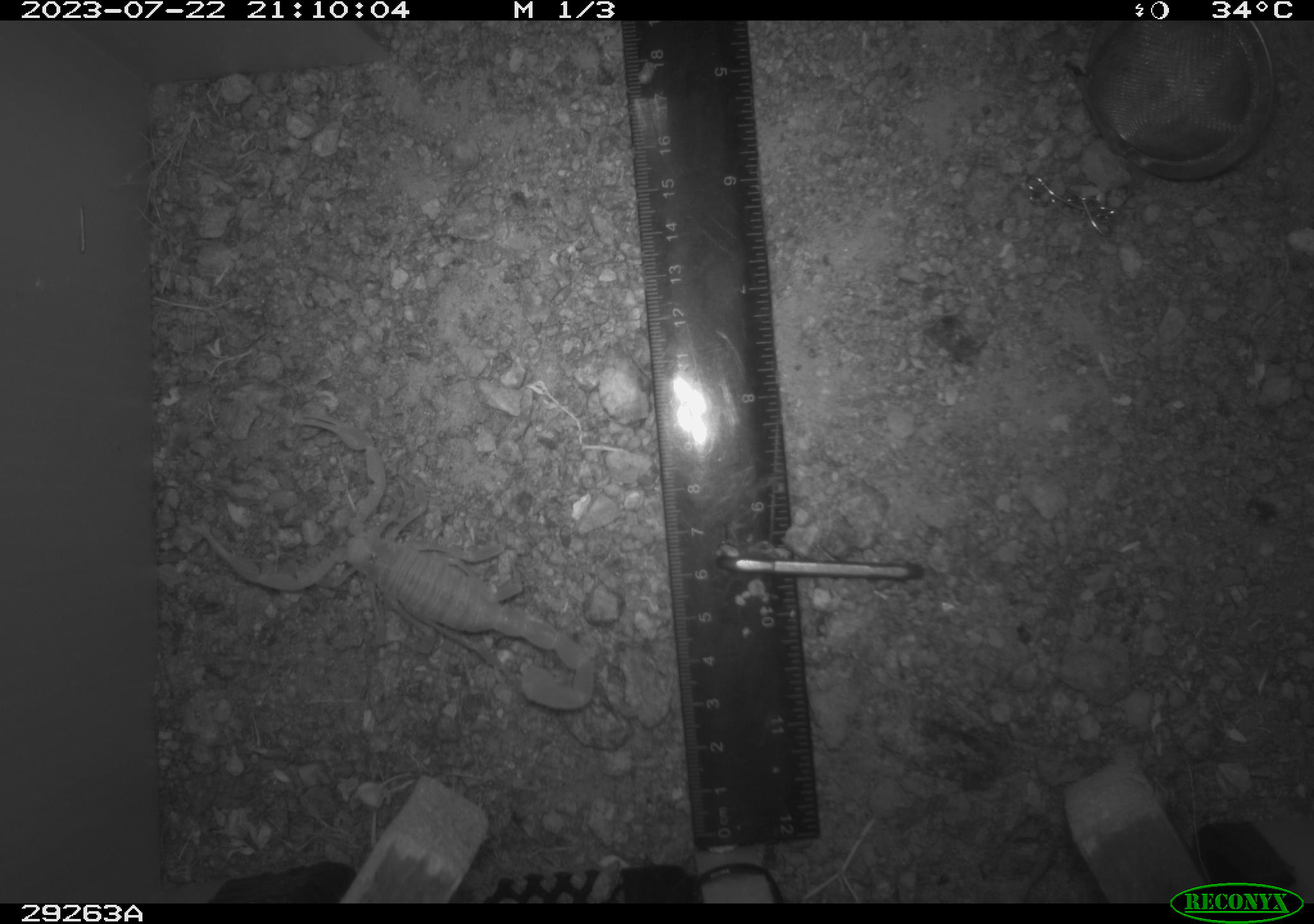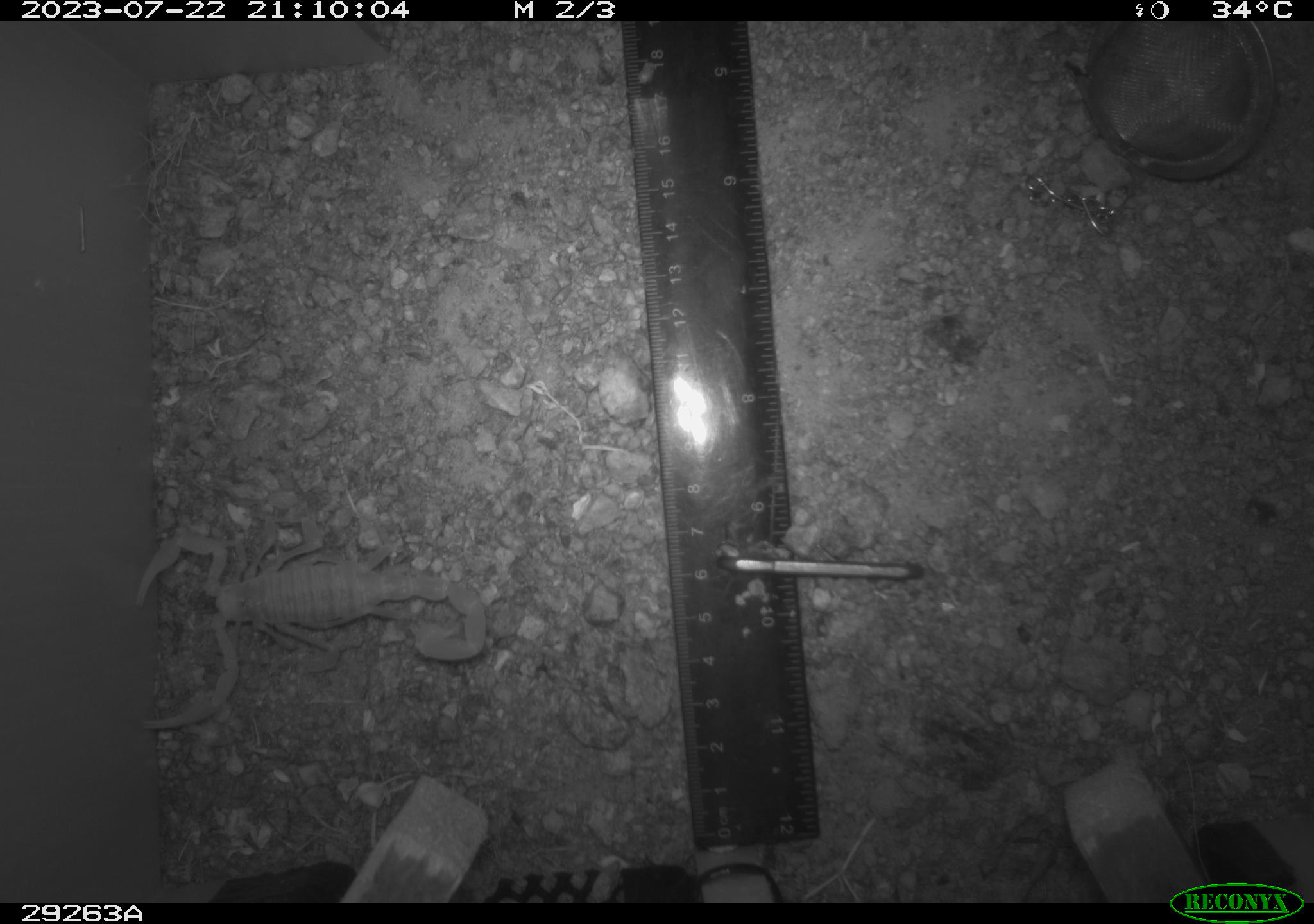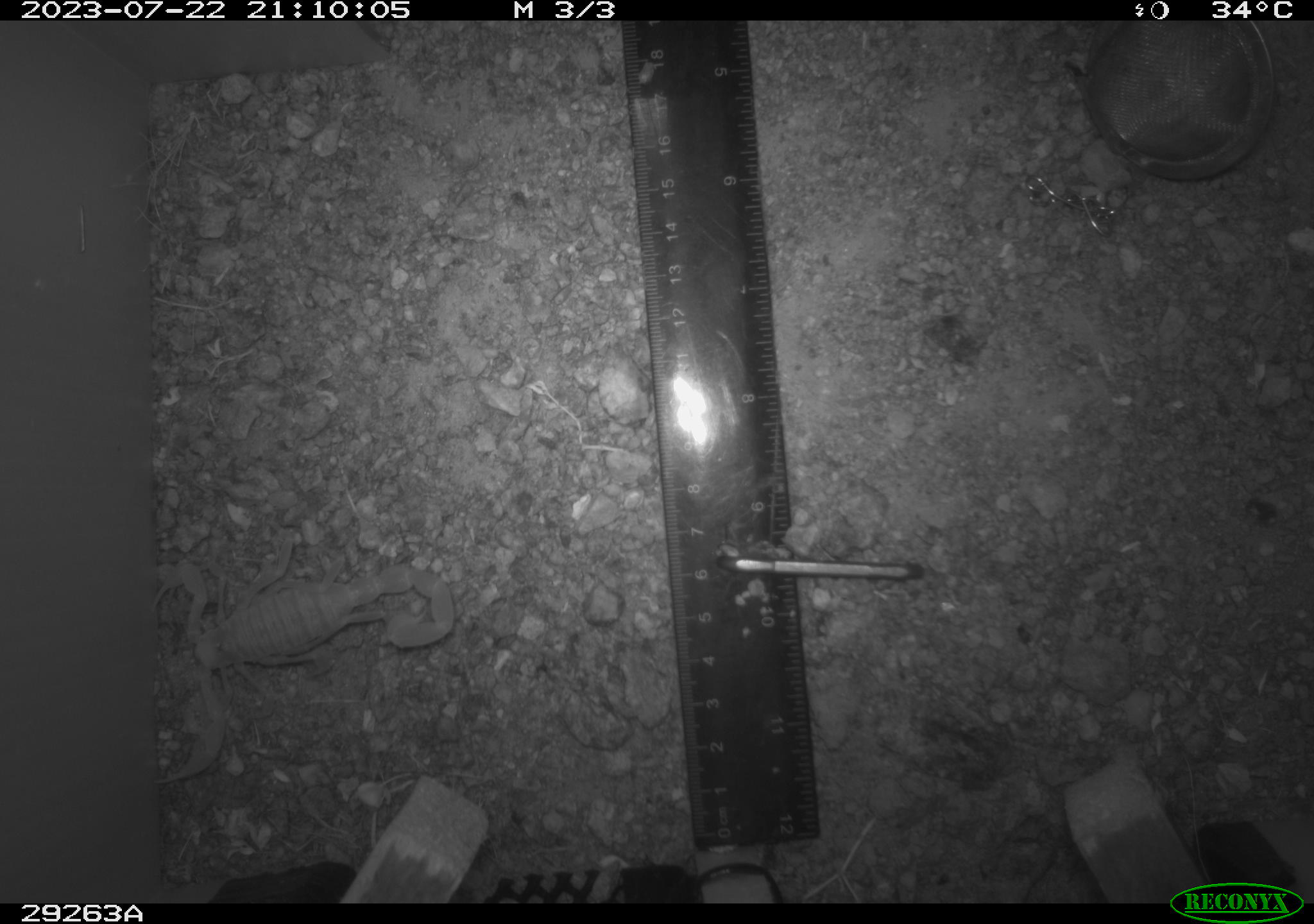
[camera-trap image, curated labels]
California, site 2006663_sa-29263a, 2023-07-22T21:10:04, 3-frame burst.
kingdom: Animalia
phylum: Arthropoda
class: Arachnida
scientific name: Arachnida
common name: arachnids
Arachnids (Arachnida).